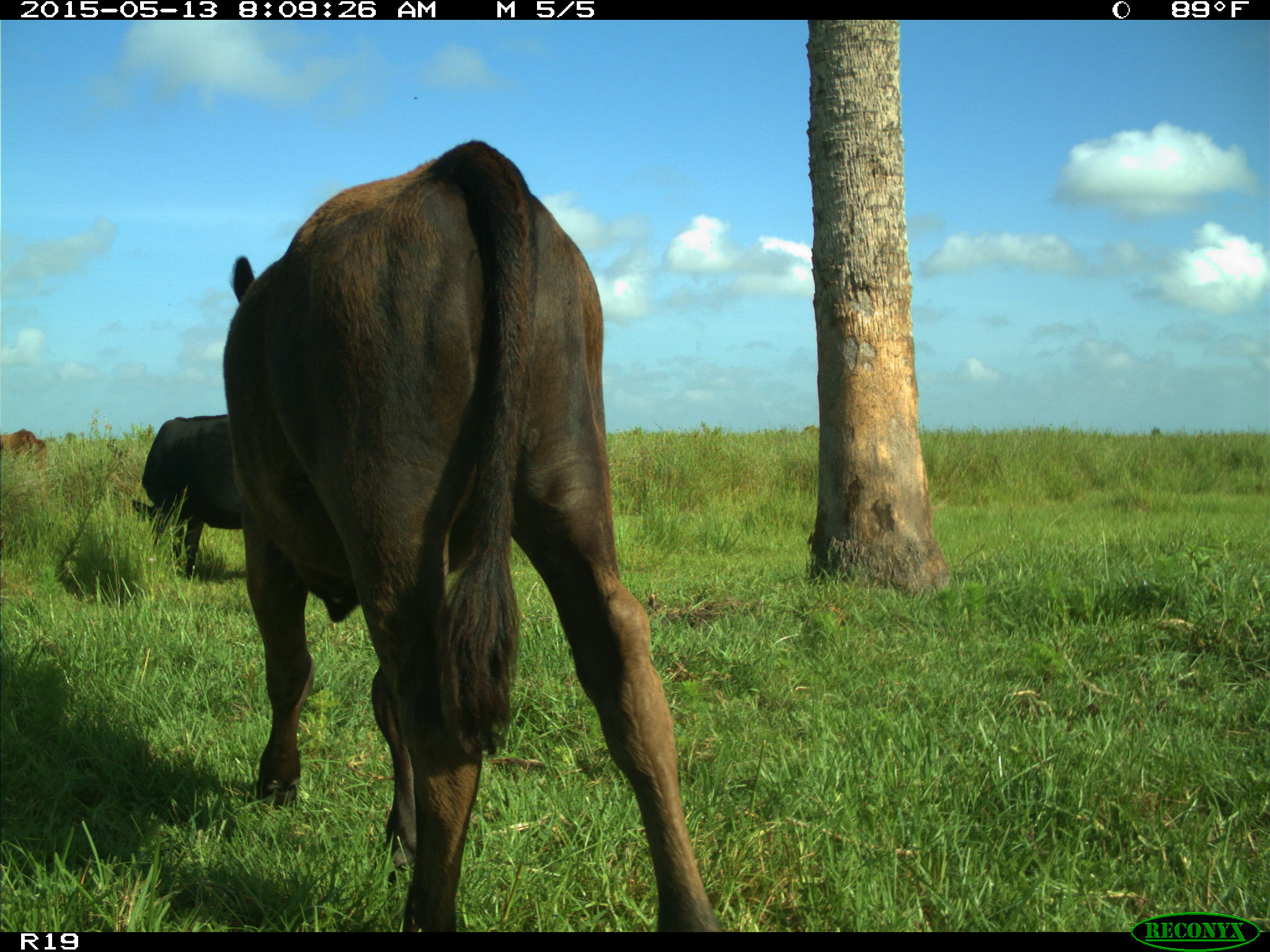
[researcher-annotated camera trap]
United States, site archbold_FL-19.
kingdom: Animalia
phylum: Chordata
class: Mammalia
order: Artiodactyla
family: Bovidae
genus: Bos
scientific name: Bos taurus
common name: domestic cow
Bos taurus (domestic cow).